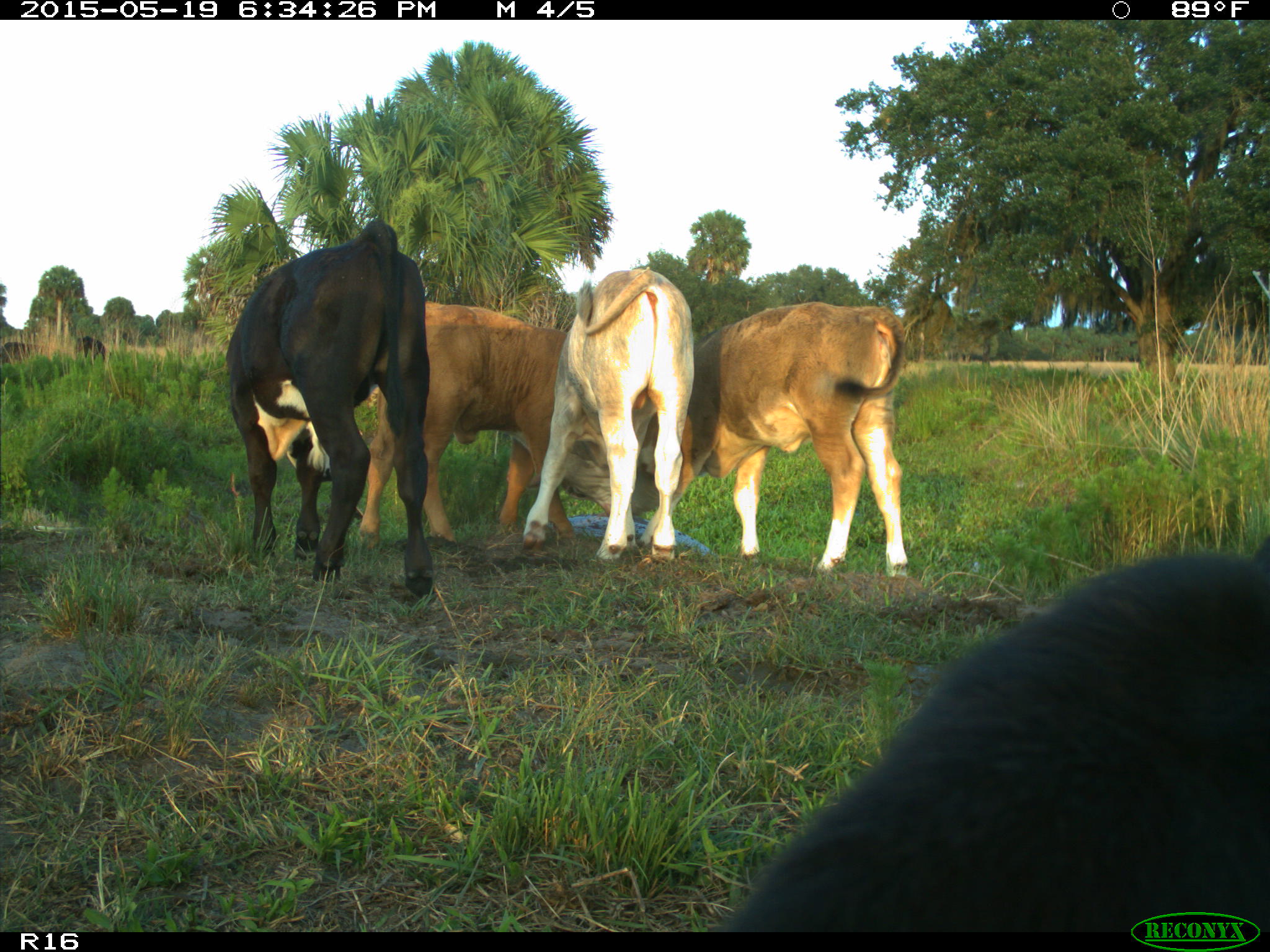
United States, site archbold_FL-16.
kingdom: Animalia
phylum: Chordata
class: Mammalia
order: Artiodactyla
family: Bovidae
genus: Bos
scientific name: Bos taurus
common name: domestic cow